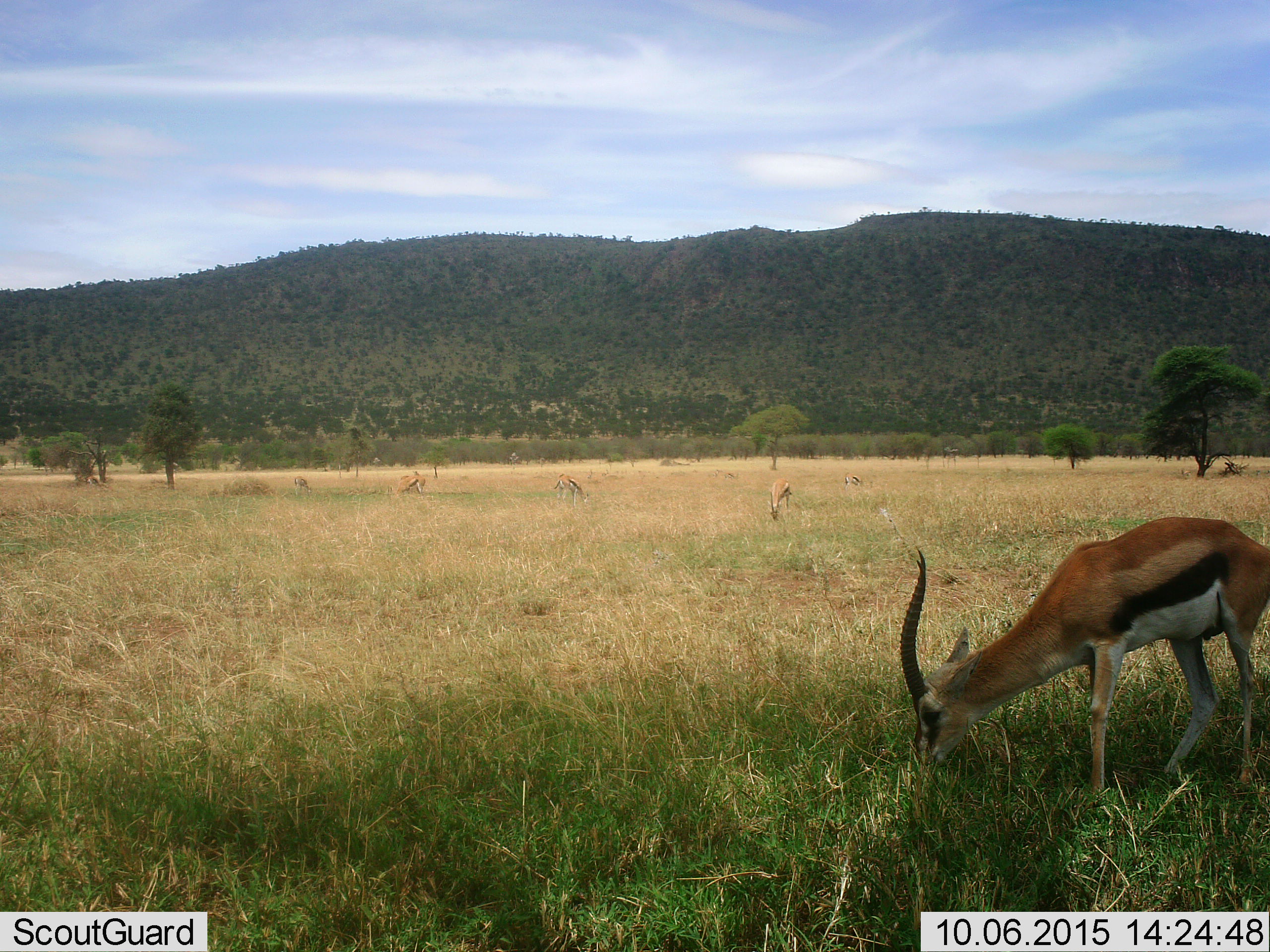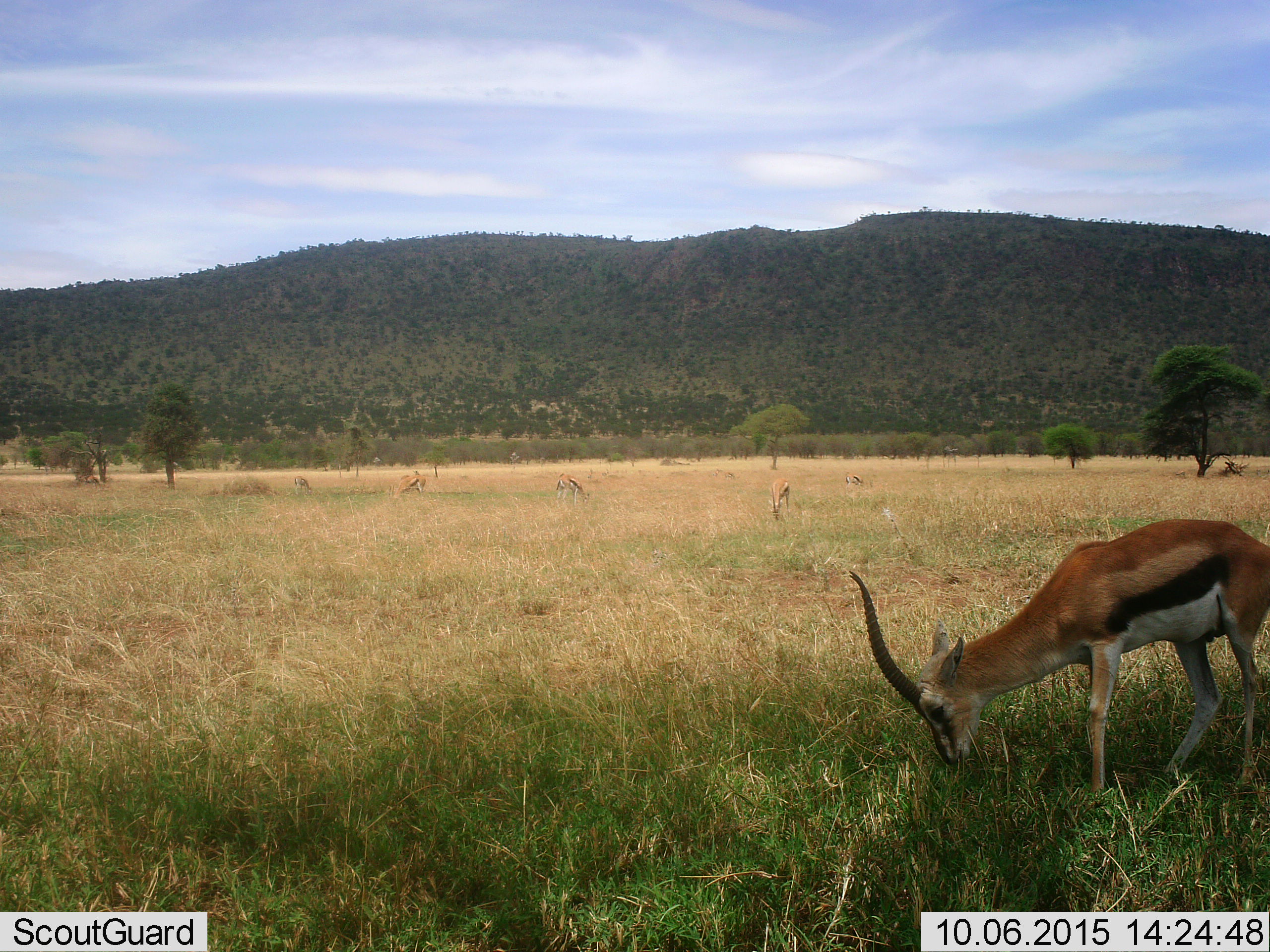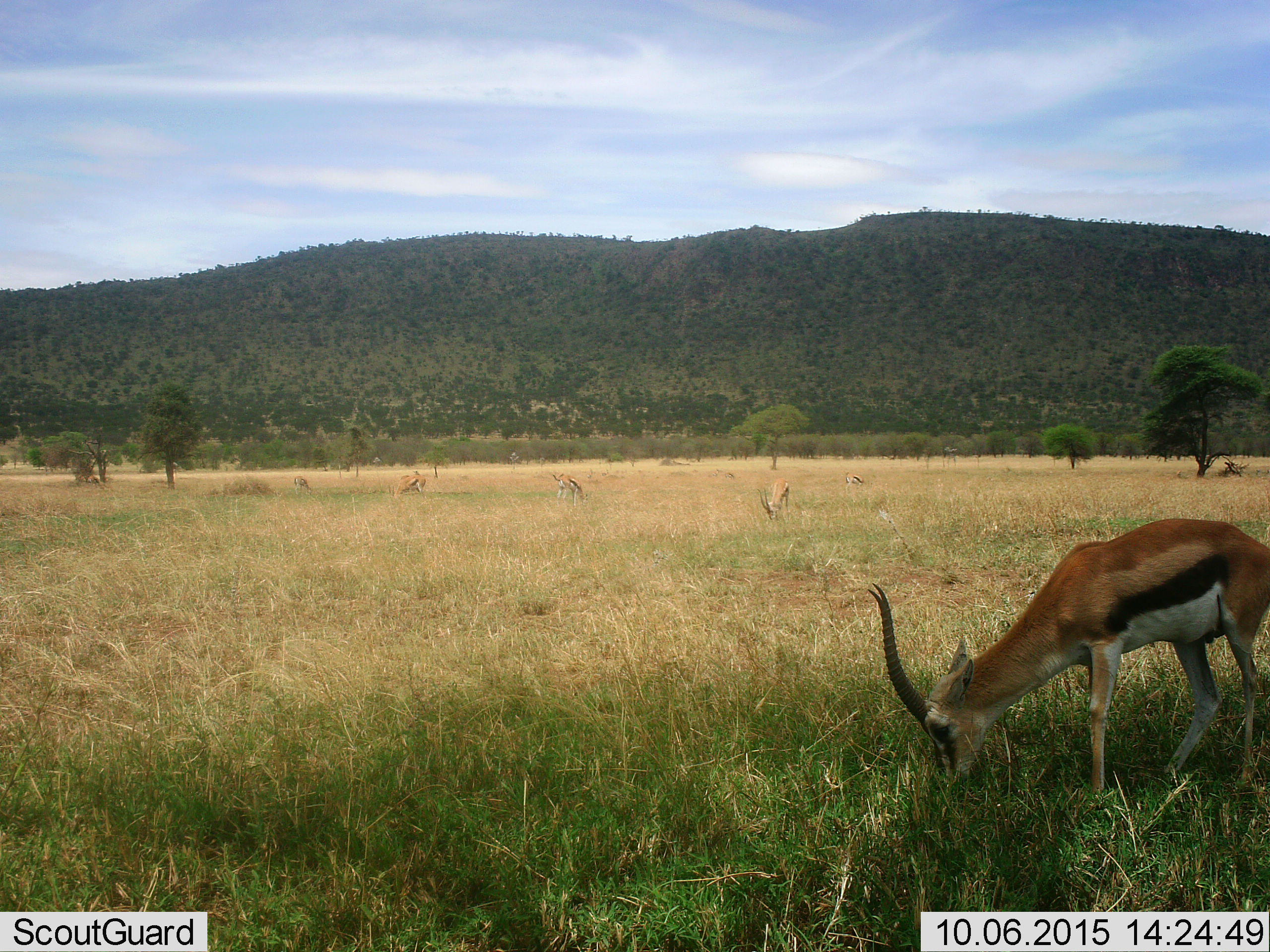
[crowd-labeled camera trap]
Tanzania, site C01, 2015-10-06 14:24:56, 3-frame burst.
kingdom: Animalia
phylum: Chordata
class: Mammalia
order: Artiodactyla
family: Bovidae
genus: Eudorcas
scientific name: Eudorcas thomsonii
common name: thomson's gazelle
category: gazellethomsons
Gazellethomsons (thomson's gazelle) (Eudorcas thomsonii), count 6. Behavior (volunteer vote fractions): standing 27%, resting 0%, moving 7%, interacting 7%. Young present (vote fraction): 0%. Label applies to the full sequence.